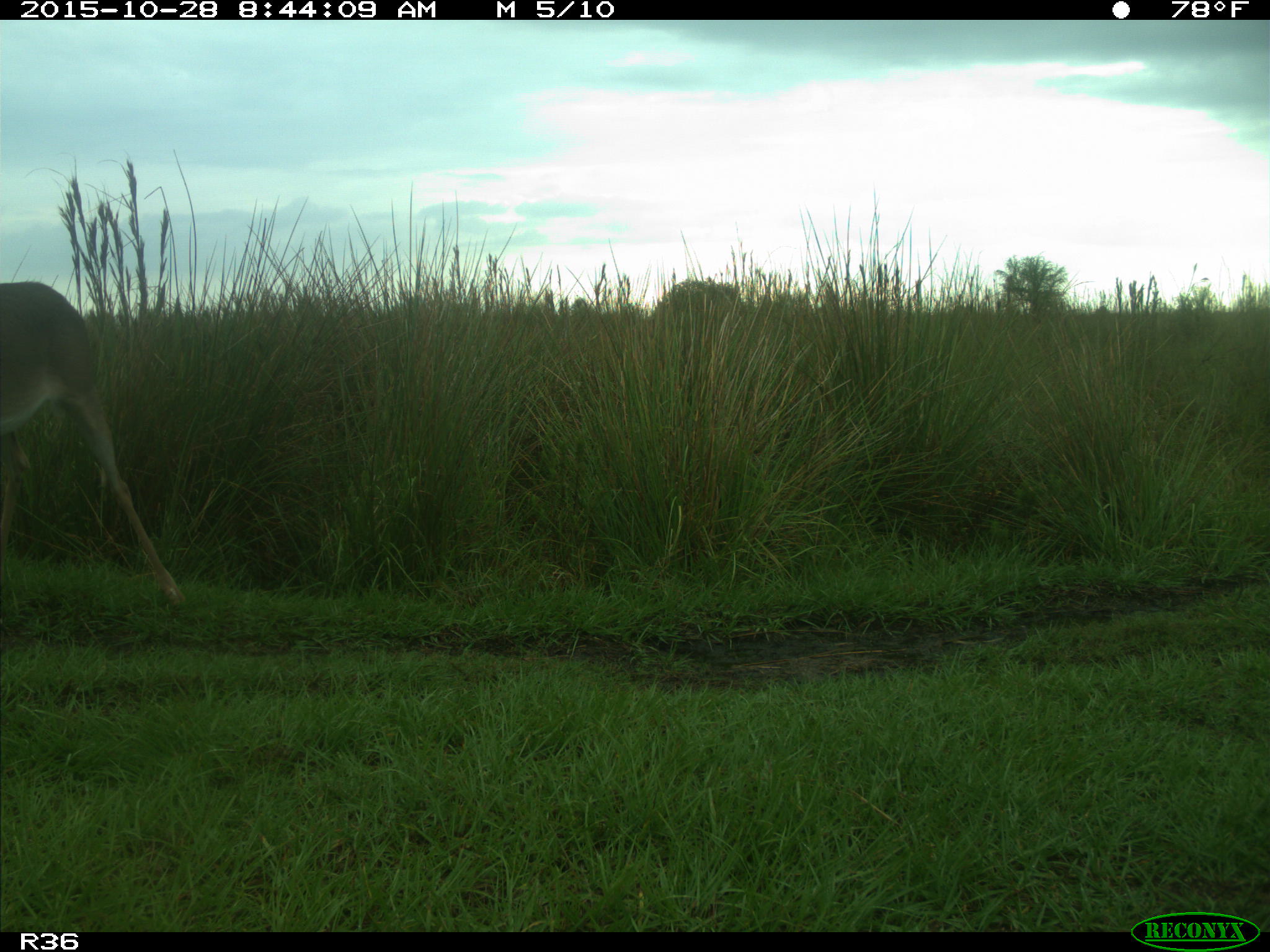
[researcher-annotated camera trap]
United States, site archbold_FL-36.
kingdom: Animalia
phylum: Chordata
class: Mammalia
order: Artiodactyla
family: Cervidae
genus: Odocoileus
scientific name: Odocoileus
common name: deer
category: unidentified deer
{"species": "unidentified deer (deer) (Odocoileus)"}